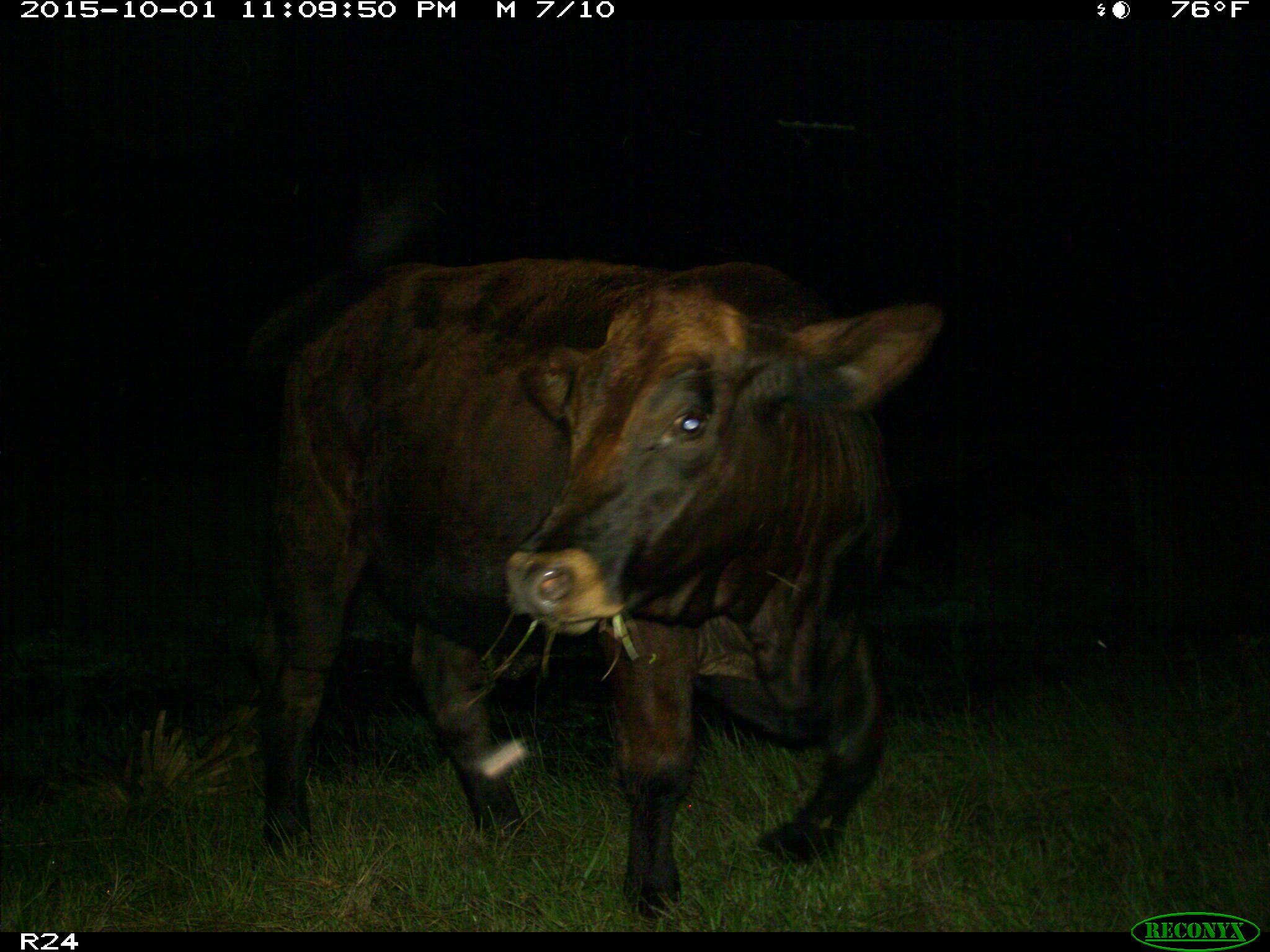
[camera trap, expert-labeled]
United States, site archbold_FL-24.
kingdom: Animalia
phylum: Chordata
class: Mammalia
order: Artiodactyla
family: Bovidae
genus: Bos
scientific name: Bos taurus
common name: domestic cow